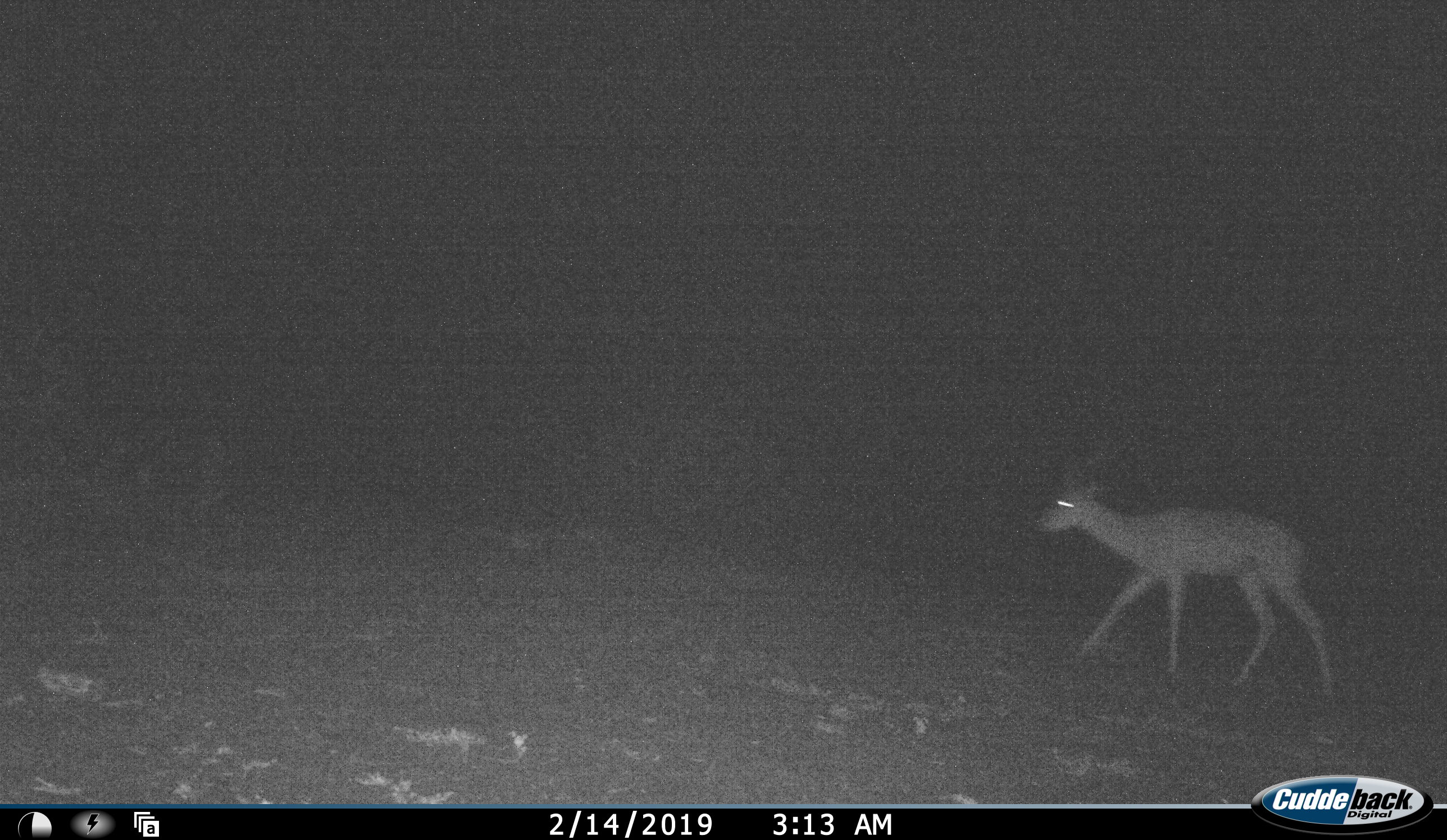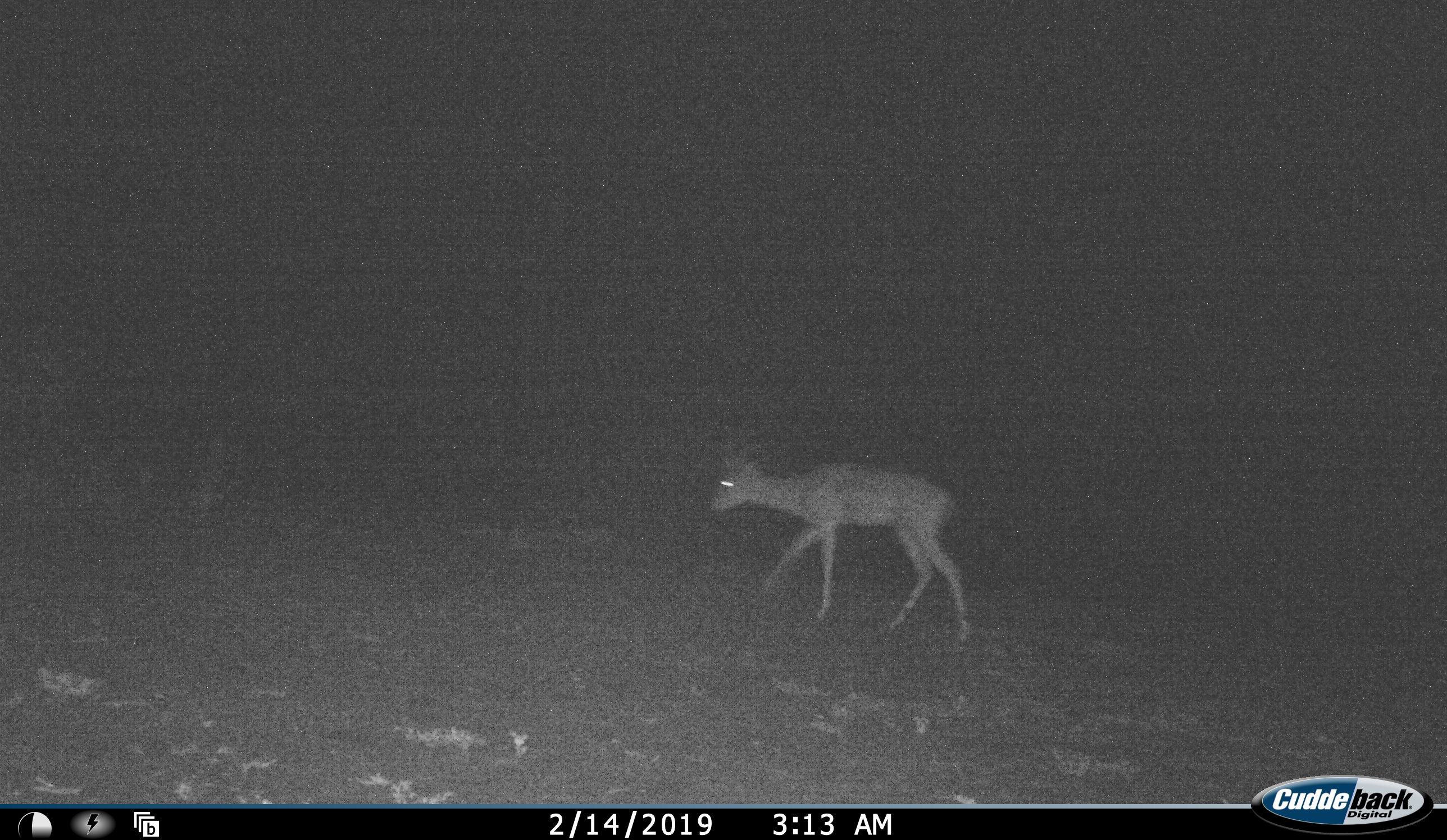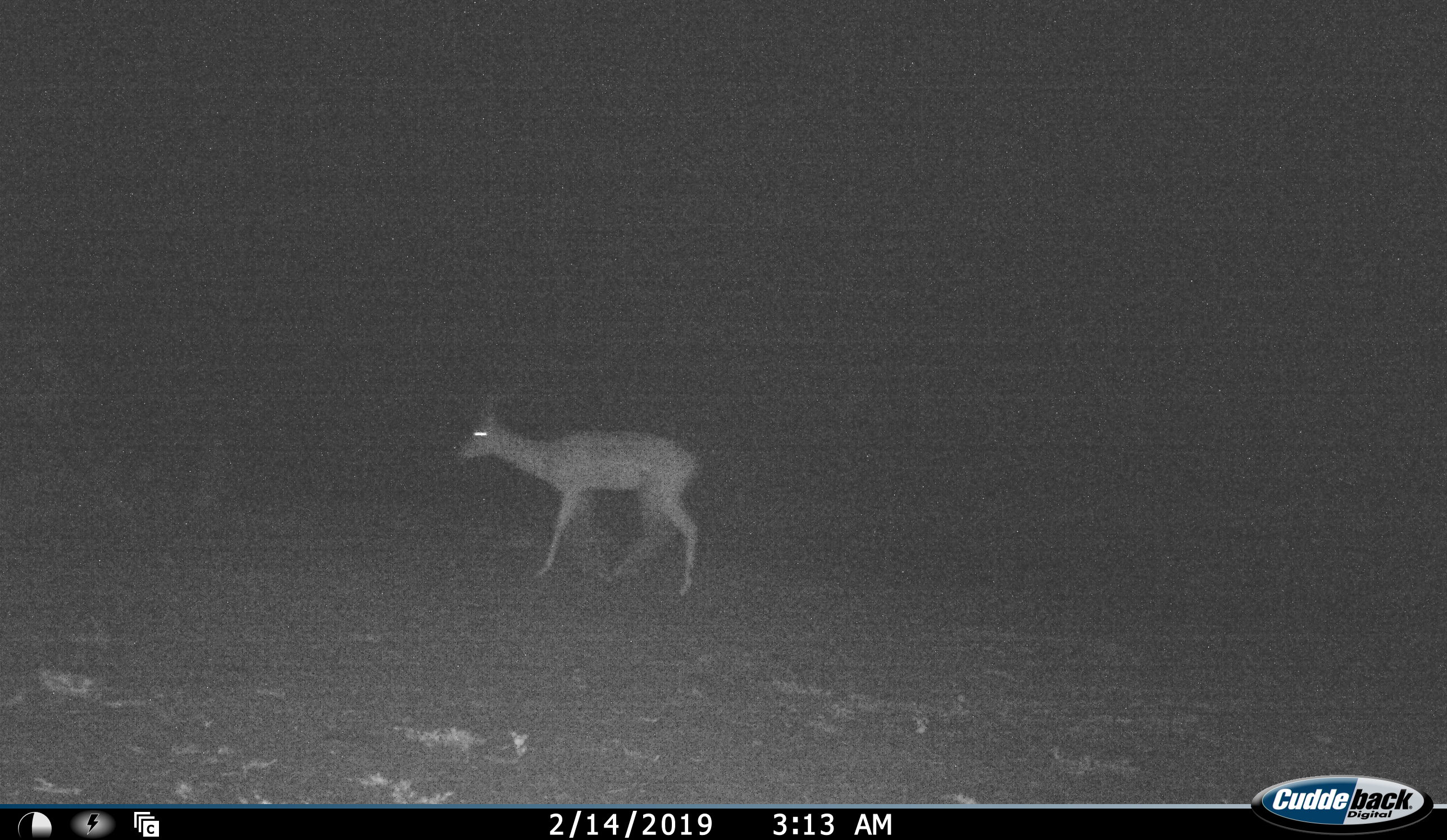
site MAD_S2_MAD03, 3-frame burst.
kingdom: Animalia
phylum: Chordata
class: Mammalia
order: Artiodactyla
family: Bovidae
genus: Aepyceros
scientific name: Aepyceros melampus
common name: impala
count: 1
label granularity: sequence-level